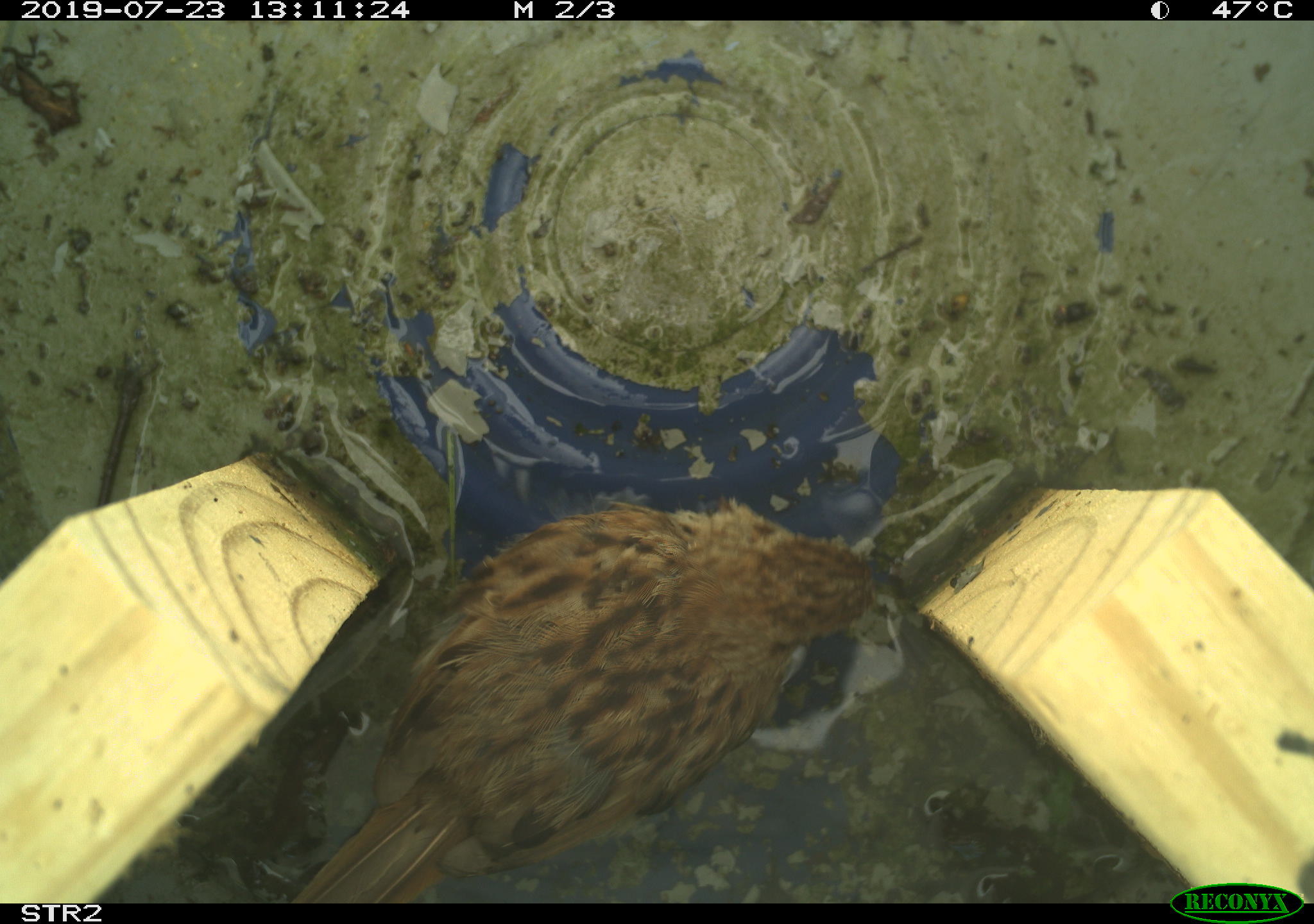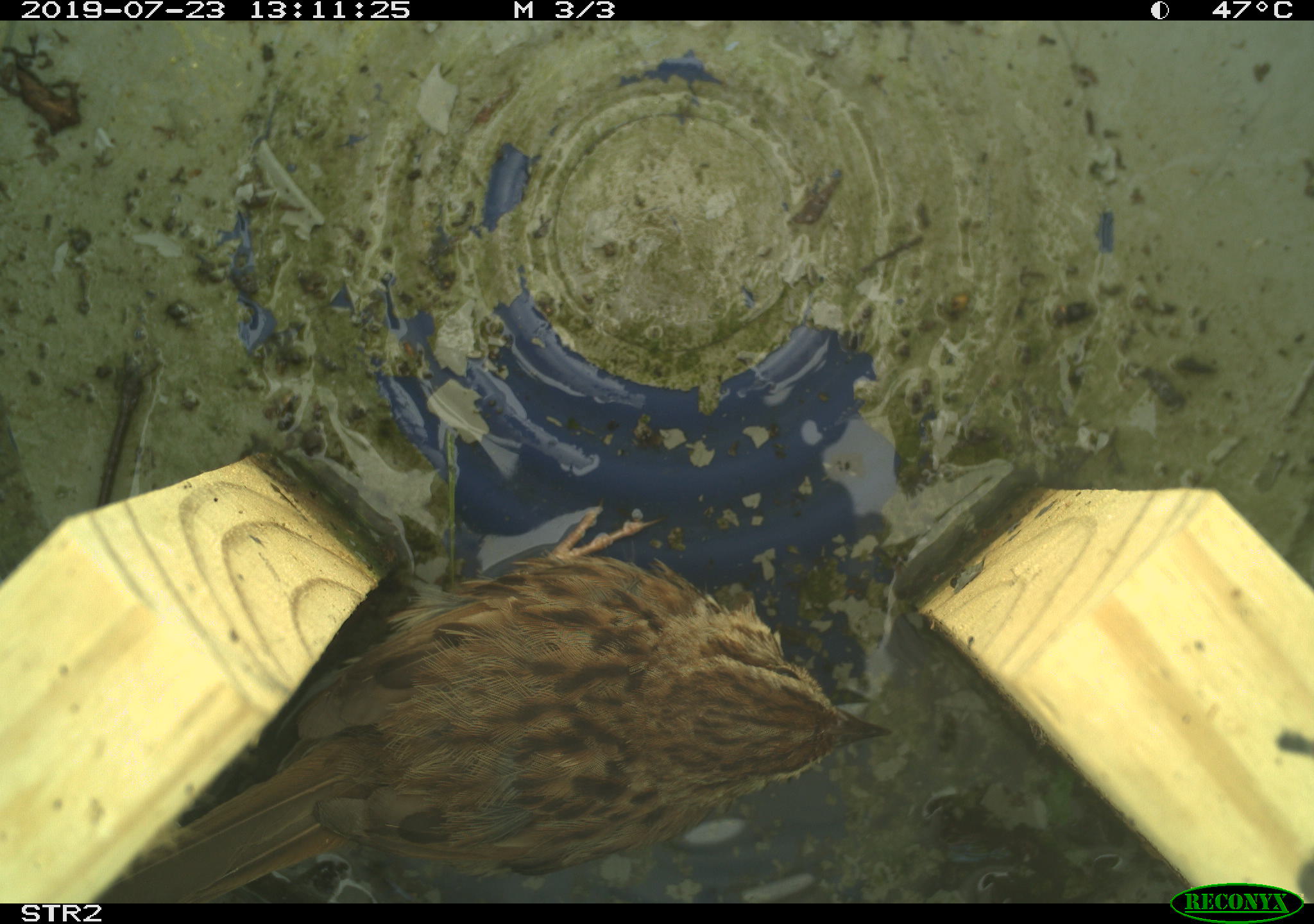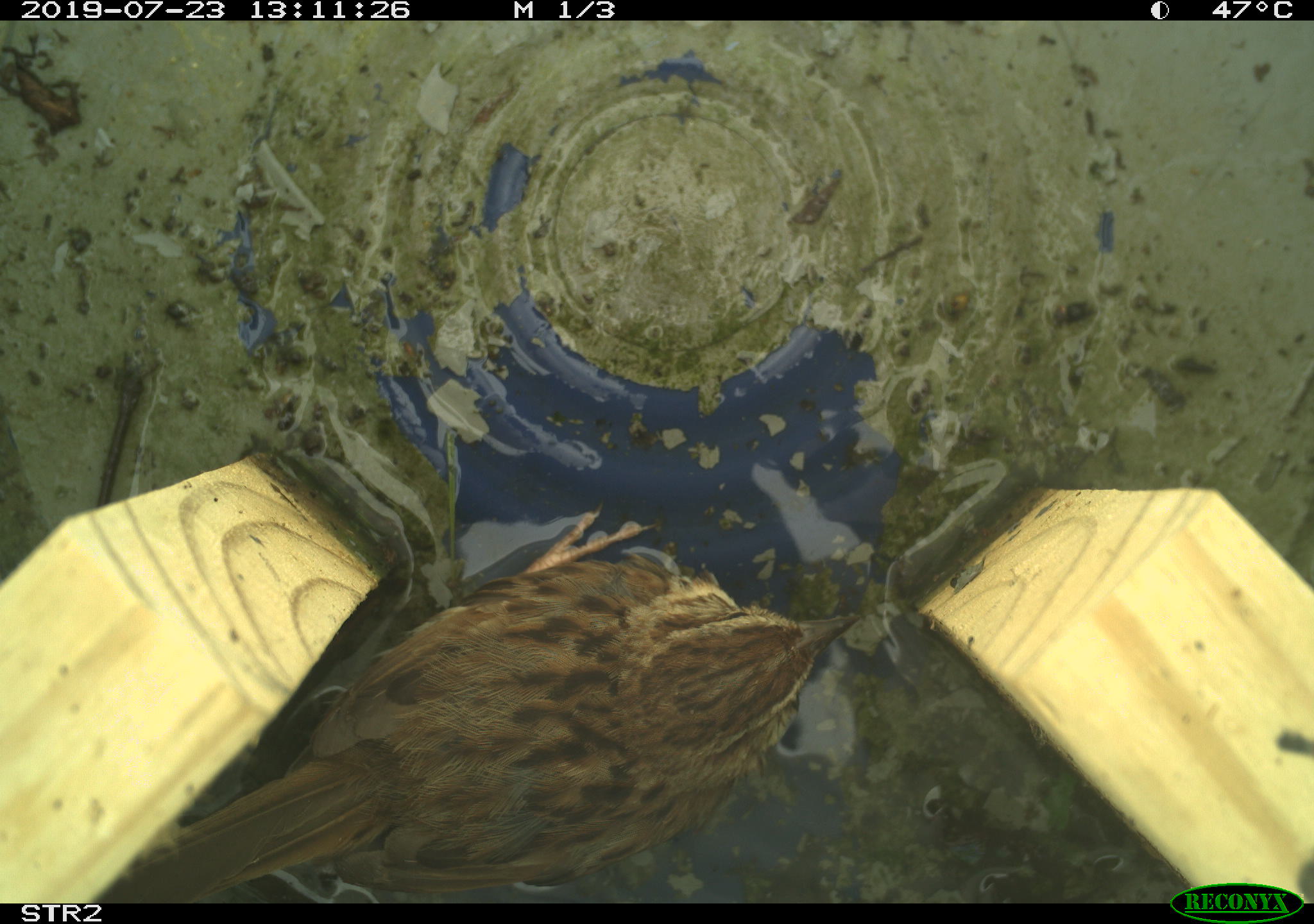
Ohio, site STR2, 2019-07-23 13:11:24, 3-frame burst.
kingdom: Animalia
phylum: Chordata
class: Aves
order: Passeriformes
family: Passerellidae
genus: Melospiza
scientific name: Melospiza melodia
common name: song sparrow